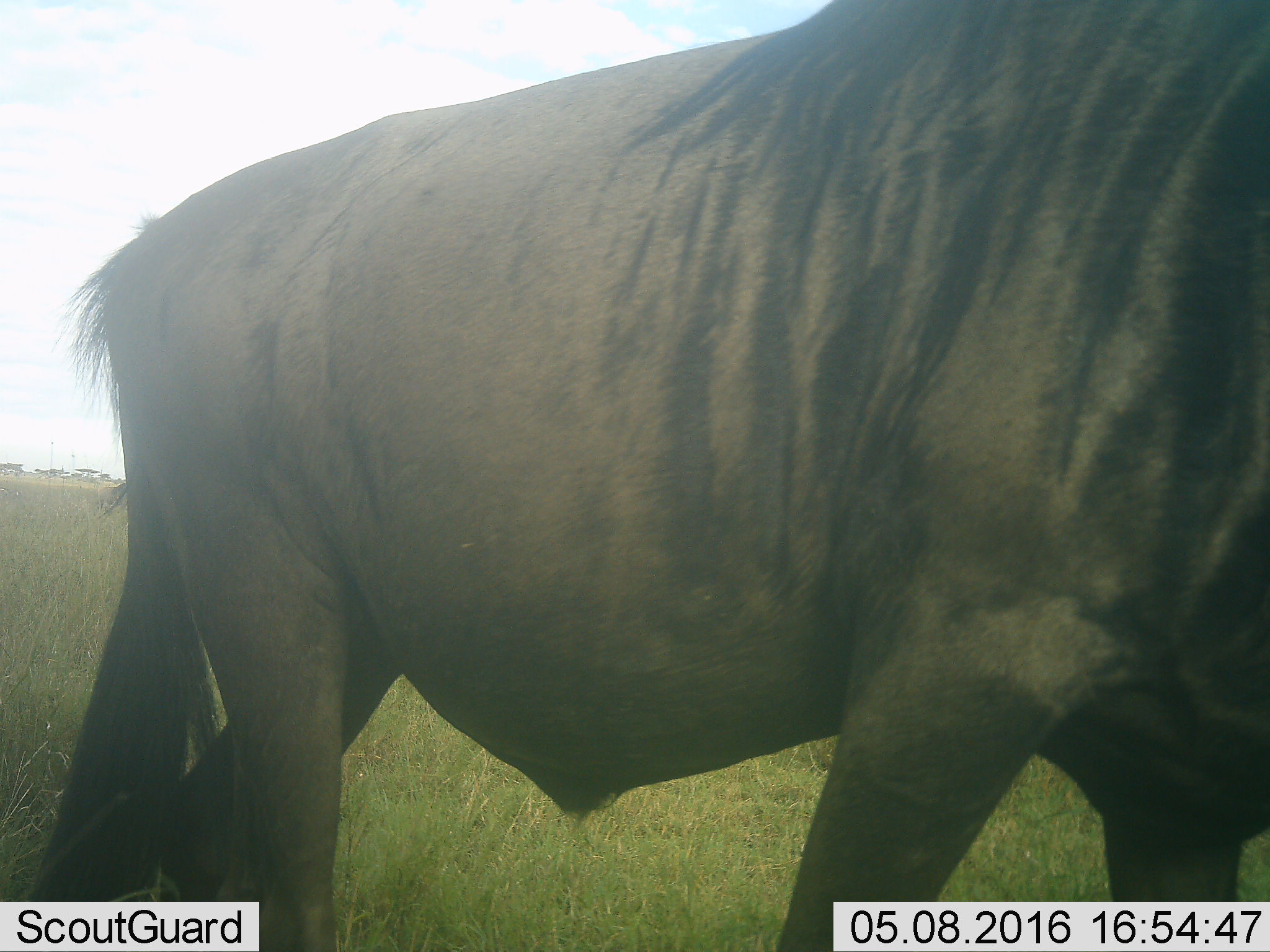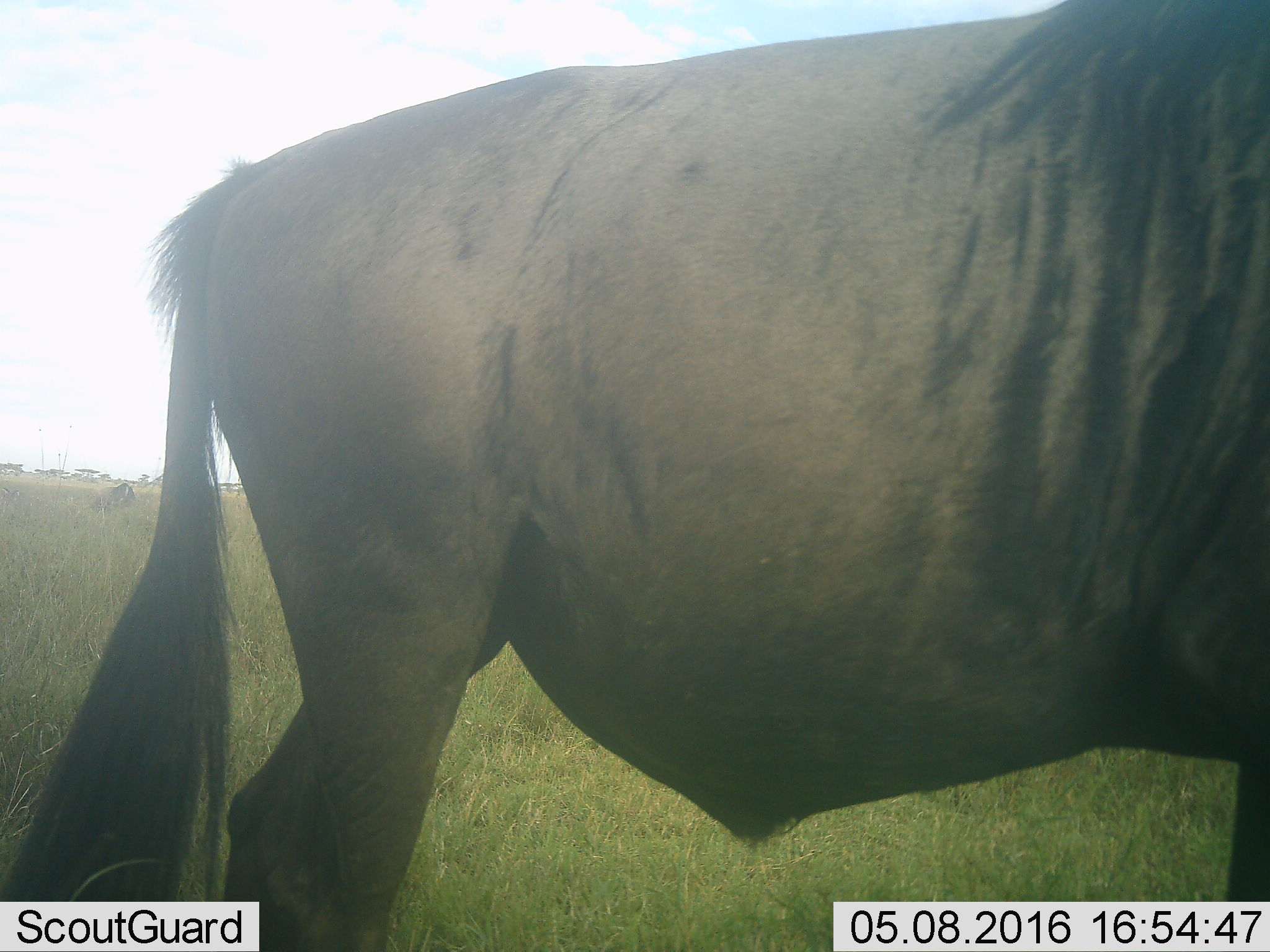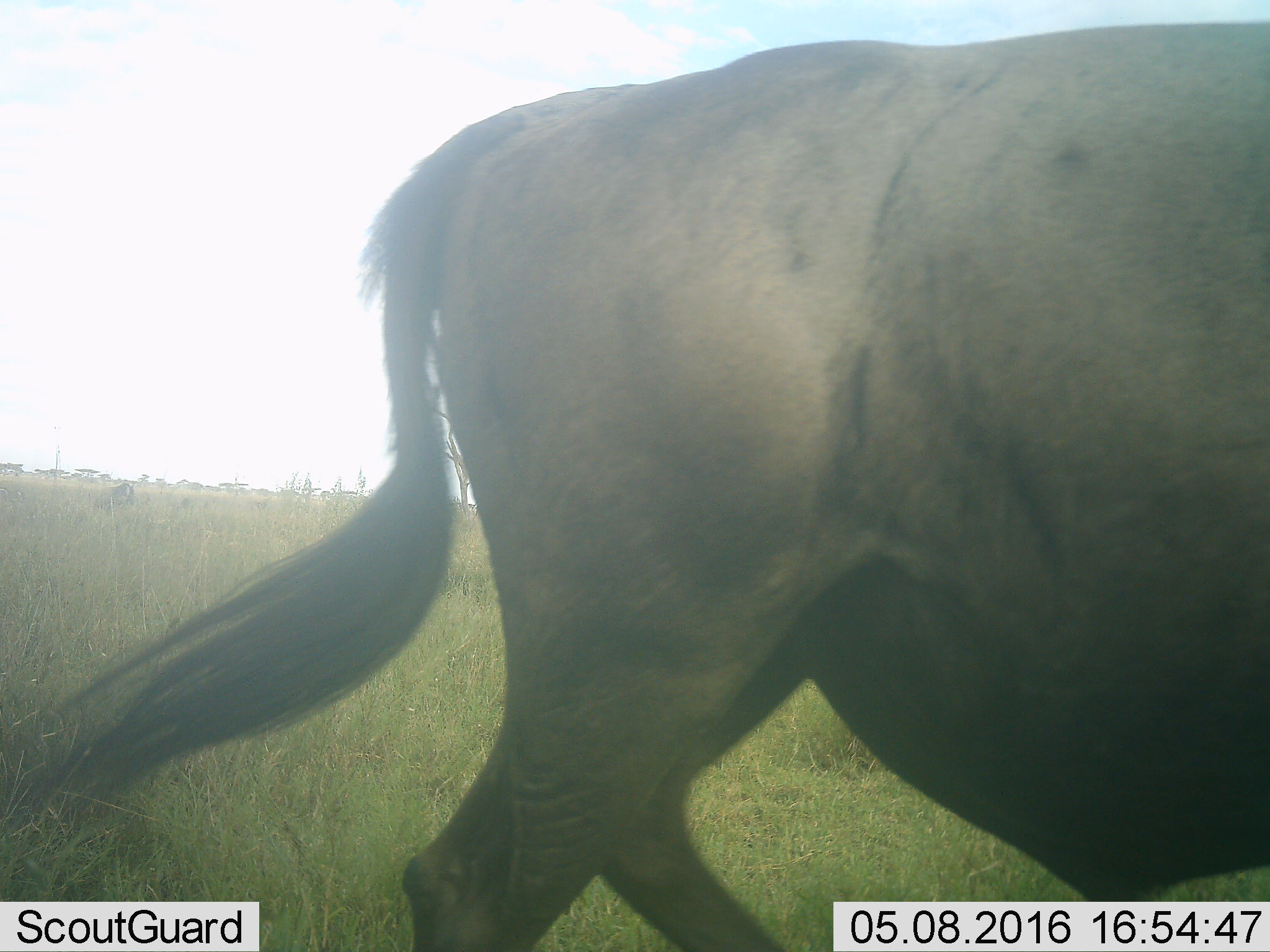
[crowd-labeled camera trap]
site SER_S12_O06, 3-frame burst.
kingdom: Animalia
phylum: Chordata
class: Mammalia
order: Artiodactyla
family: Bovidae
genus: Connochaetes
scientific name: Connochaetes taurinus taurinus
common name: blue wildebeest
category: wildebeestblue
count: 1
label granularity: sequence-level